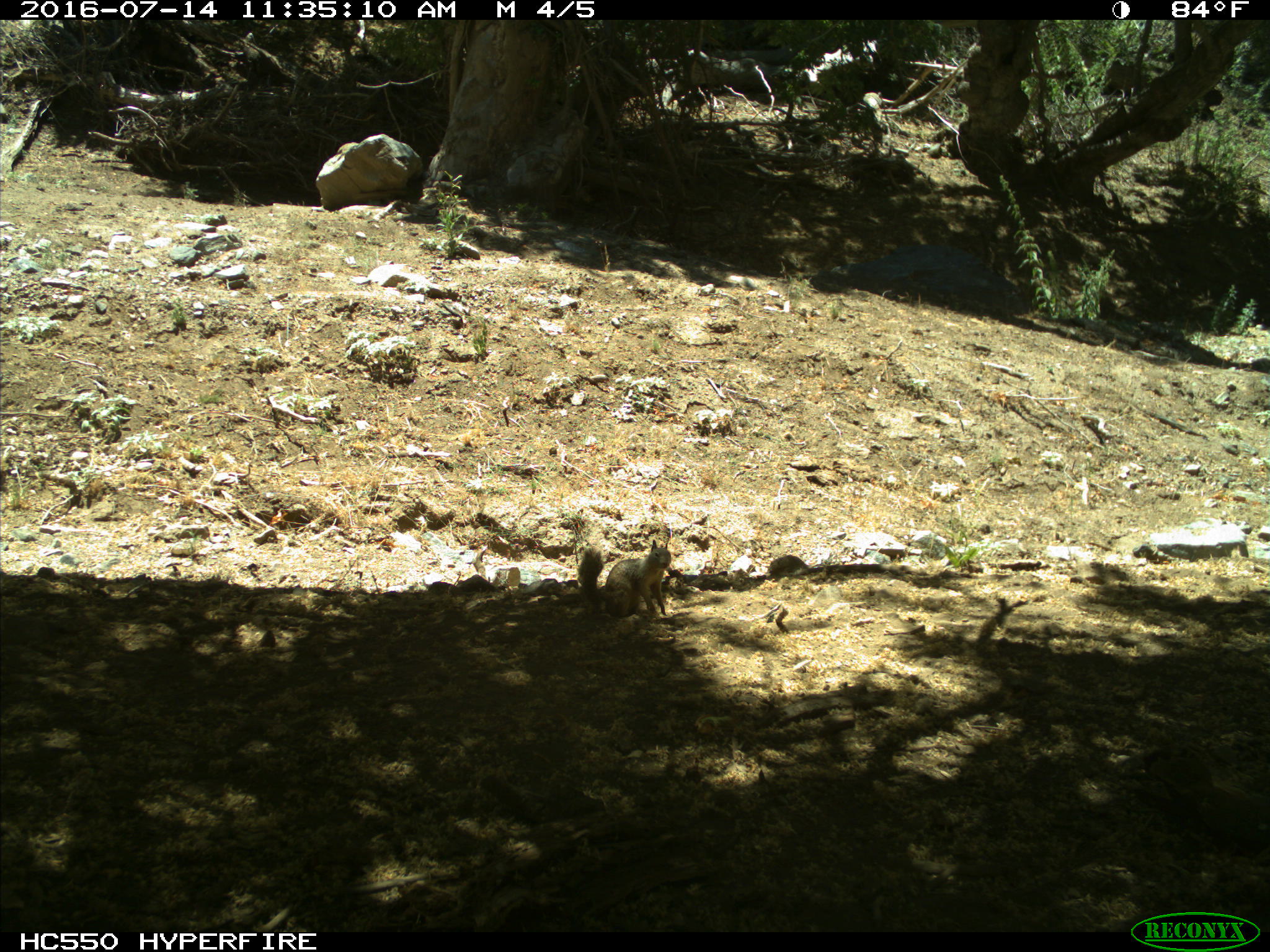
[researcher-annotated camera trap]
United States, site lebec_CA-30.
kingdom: Animalia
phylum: Chordata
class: Mammalia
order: Rodentia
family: Sciuridae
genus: Otospermophilus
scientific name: Otospermophilus beecheyi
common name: california ground squirrel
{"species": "Otospermophilus beecheyi (california ground squirrel)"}